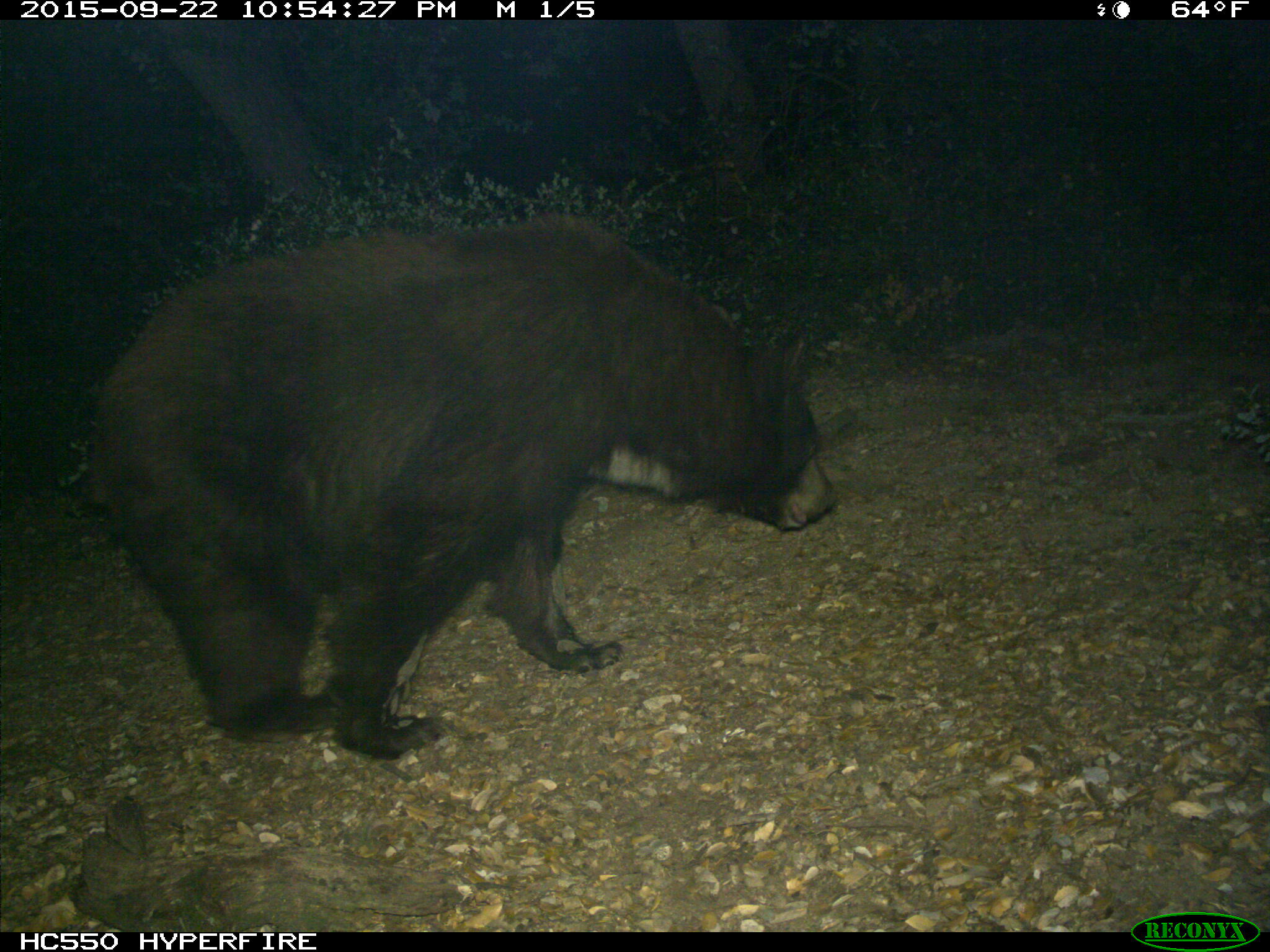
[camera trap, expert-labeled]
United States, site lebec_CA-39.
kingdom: Animalia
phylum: Chordata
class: Mammalia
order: Carnivora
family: Ursidae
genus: Ursus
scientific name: Ursus americanus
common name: american black bear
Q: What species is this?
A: Ursus americanus (american black bear).